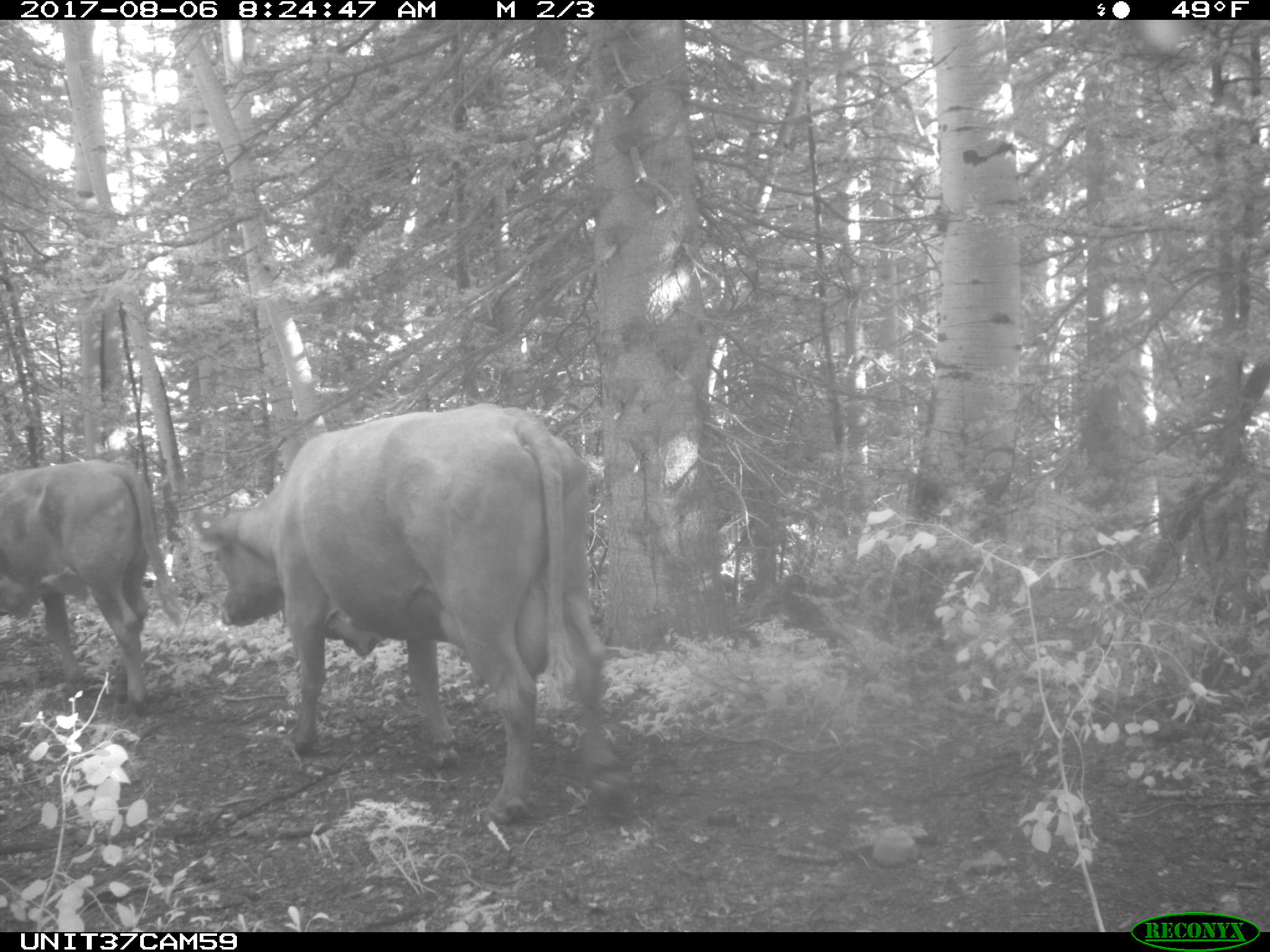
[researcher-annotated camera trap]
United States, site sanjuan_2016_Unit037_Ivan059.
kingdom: Animalia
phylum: Chordata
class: Mammalia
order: Artiodactyla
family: Bovidae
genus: Bos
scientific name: Bos taurus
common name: domestic cow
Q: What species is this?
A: Bos taurus (domestic cow).